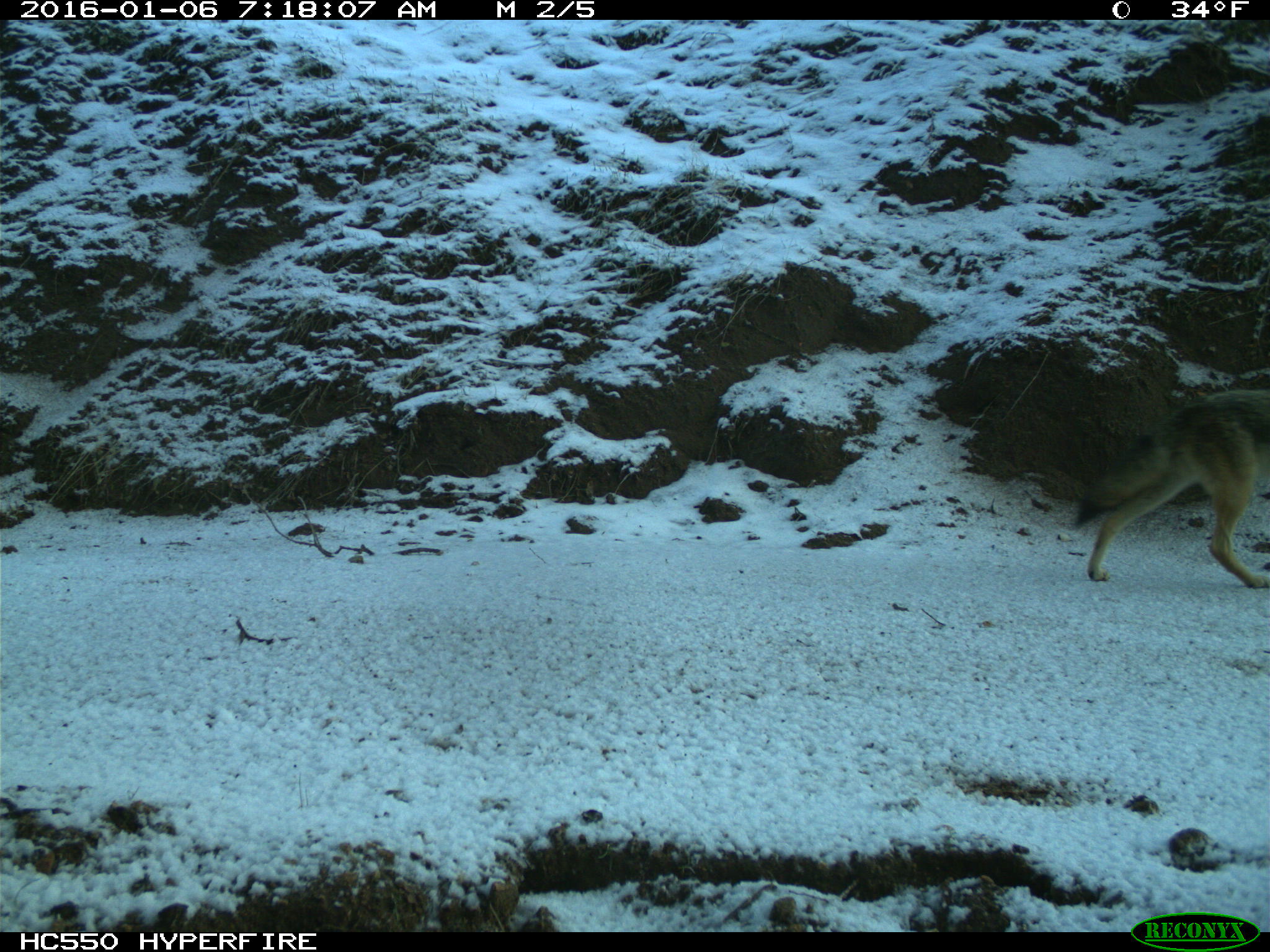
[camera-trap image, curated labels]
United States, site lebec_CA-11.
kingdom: Animalia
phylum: Chordata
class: Mammalia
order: Carnivora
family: Canidae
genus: Canis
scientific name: Canis latrans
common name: coyote